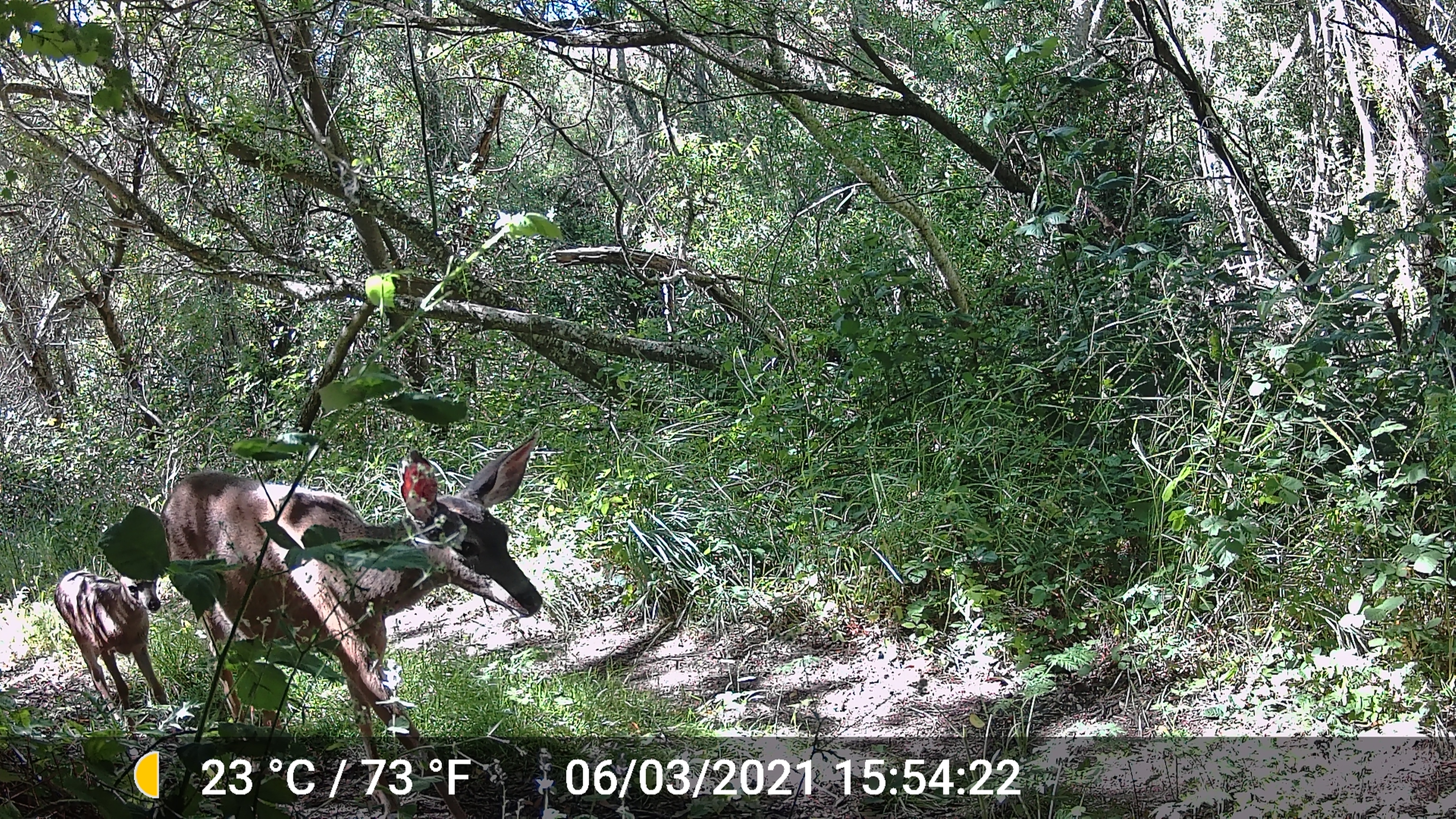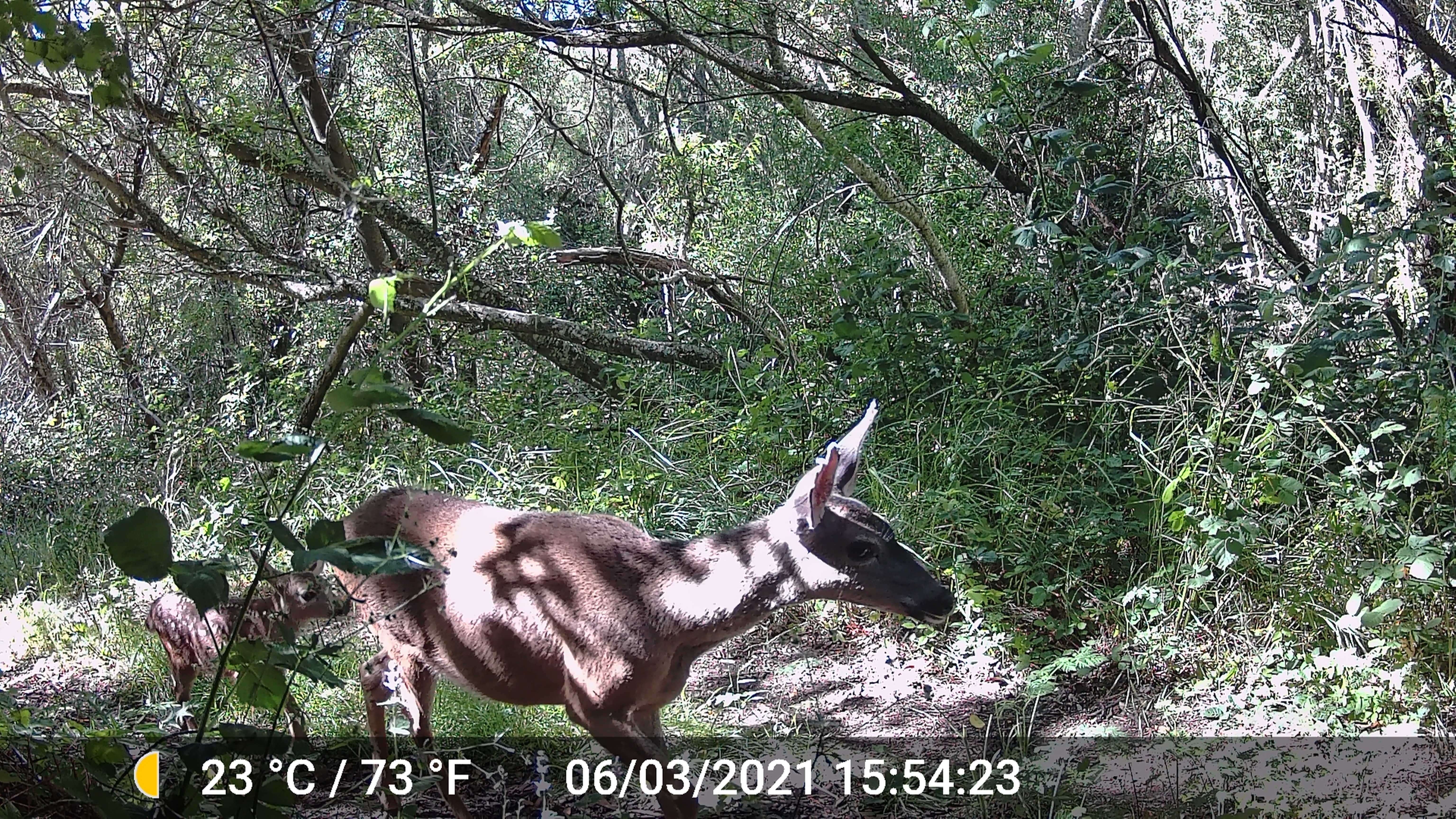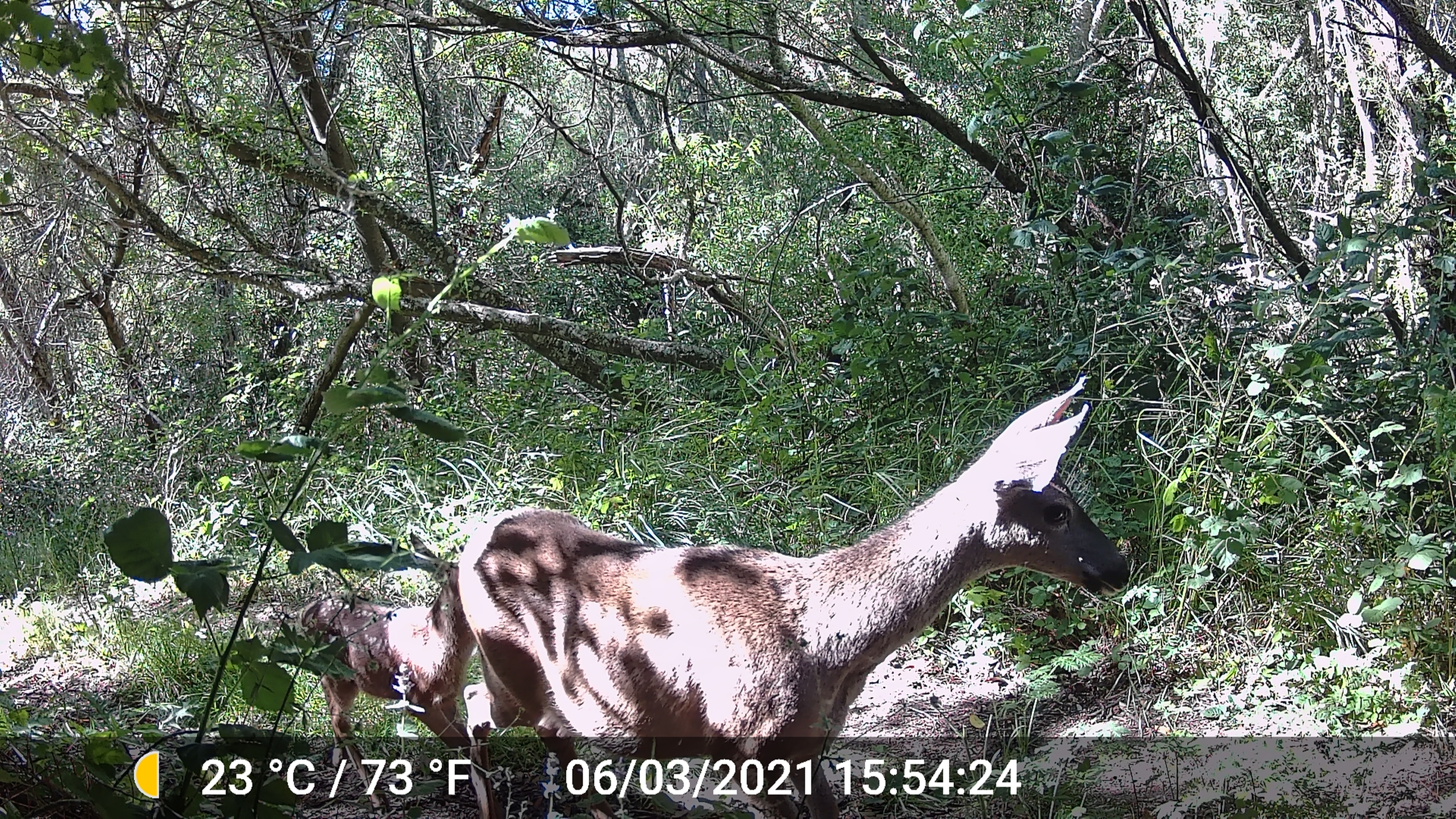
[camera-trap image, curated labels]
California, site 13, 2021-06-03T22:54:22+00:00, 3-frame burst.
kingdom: Animalia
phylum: Chordata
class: Mammalia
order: Artiodactyla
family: Cervidae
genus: Odocoileus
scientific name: Odocoileus hemionus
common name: mule deer